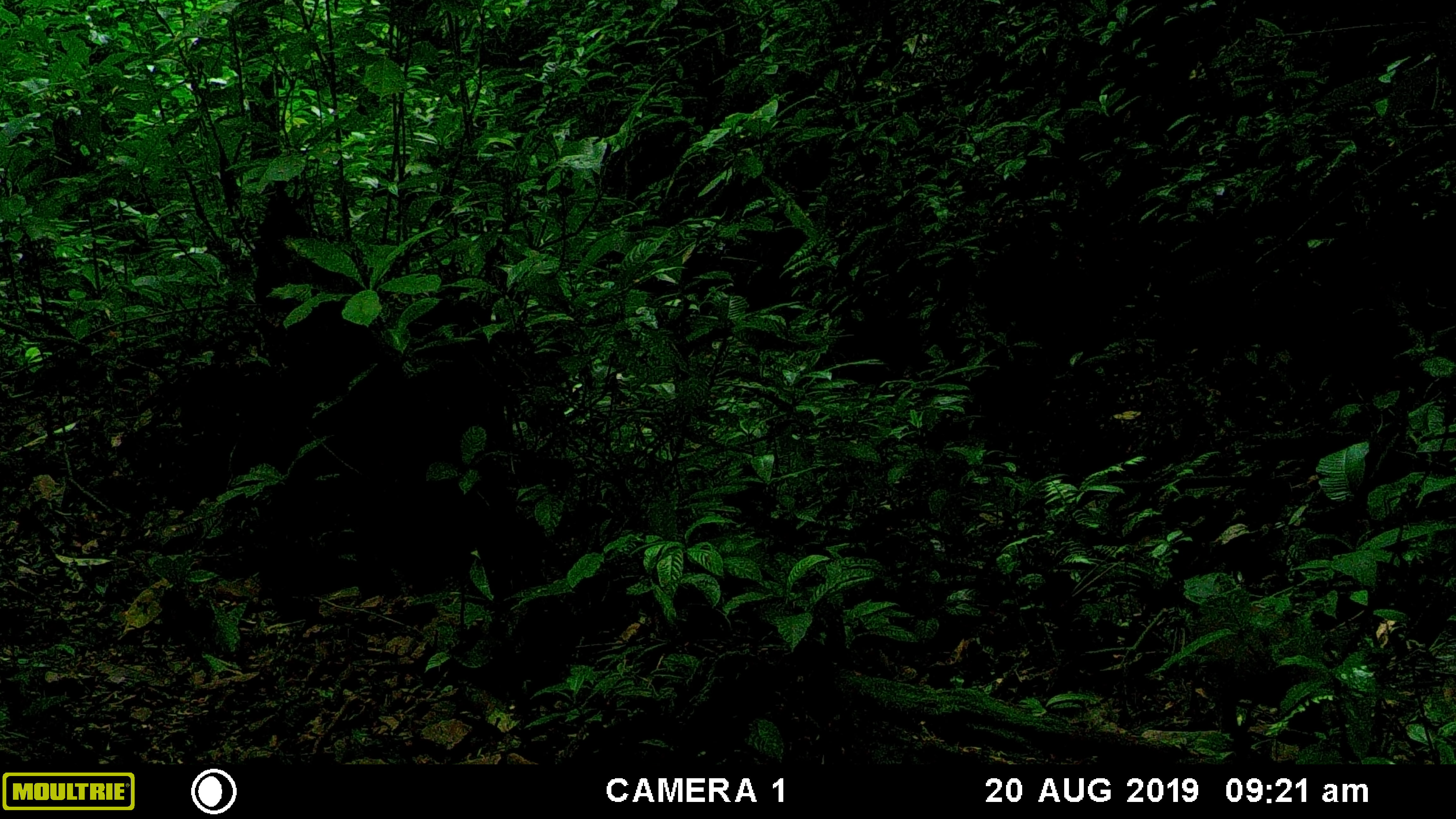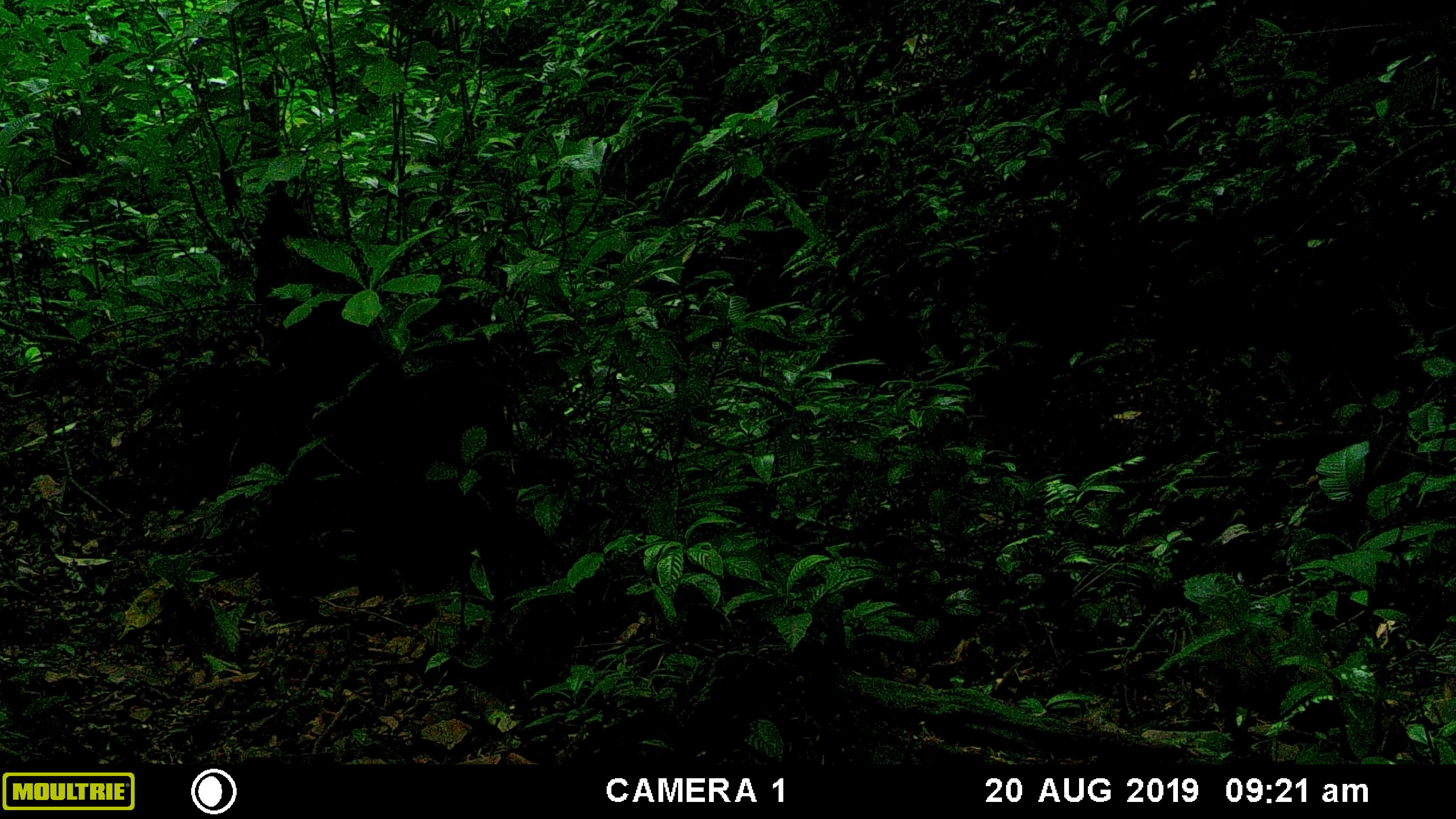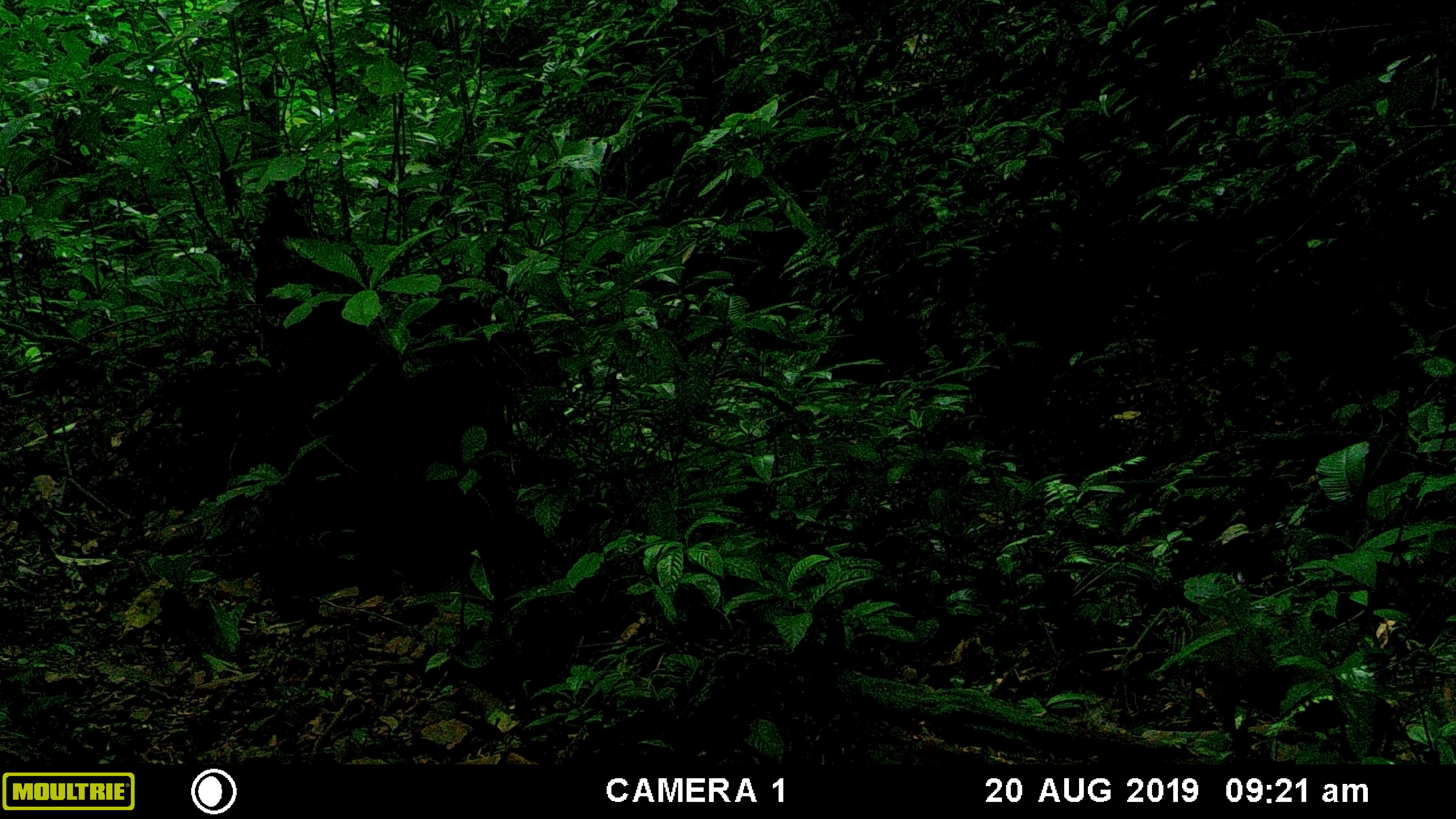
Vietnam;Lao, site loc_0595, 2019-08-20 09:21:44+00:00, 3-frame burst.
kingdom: Animalia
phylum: Chordata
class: Mammalia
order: Artiodactyla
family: Suidae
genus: Sus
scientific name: Sus scrofa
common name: eurasian wild pig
Eurasian wild pig (Sus scrofa). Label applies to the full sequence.